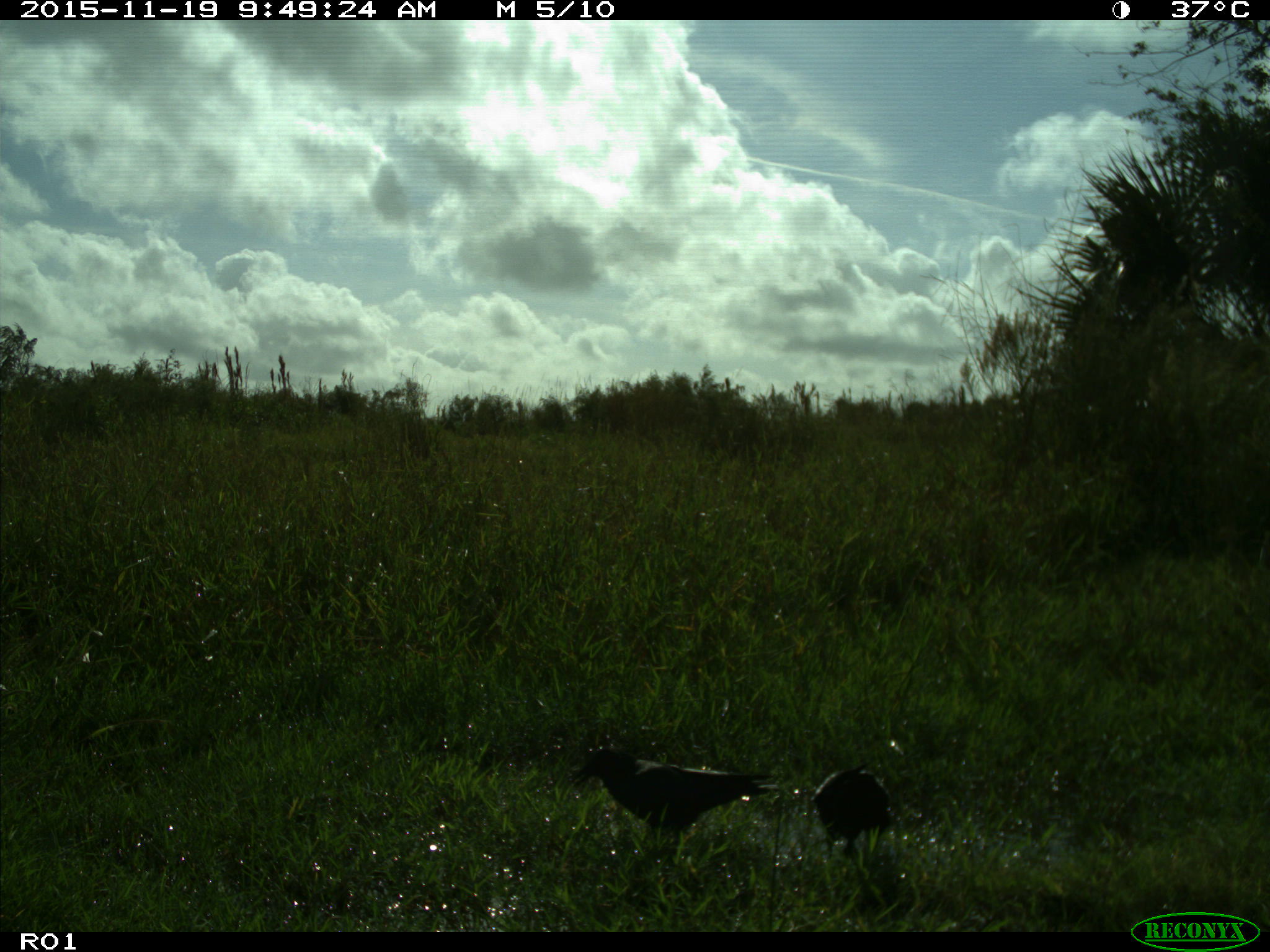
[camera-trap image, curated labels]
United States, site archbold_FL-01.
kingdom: Animalia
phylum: Chordata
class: Aves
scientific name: Aves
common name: birds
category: unidentified bird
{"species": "unidentified bird (birds) (Aves)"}